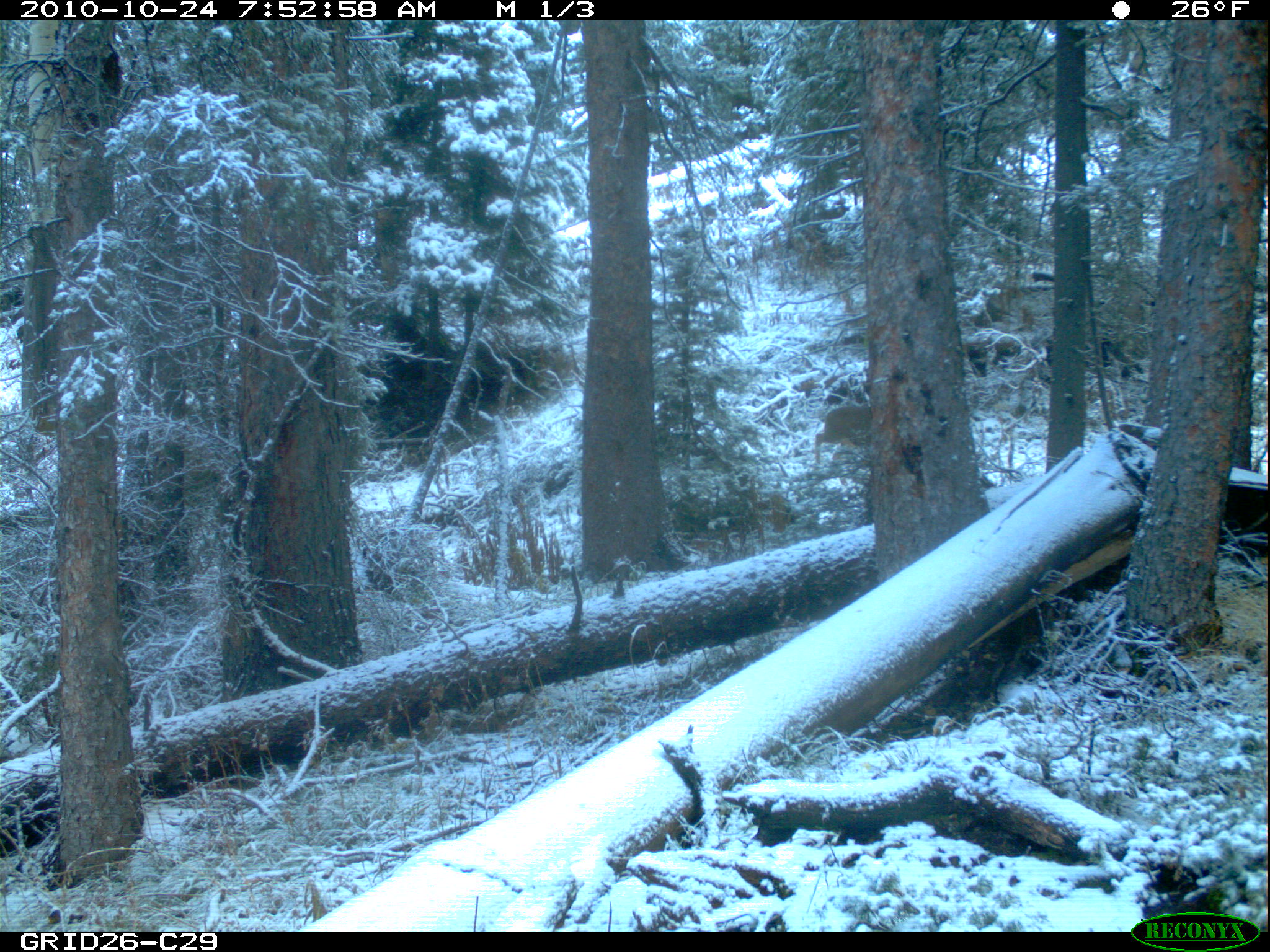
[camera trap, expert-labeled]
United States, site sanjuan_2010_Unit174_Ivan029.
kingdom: Animalia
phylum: Chordata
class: Mammalia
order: Artiodactyla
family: Cervidae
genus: Odocoileus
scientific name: Odocoileus hemionus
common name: mule deer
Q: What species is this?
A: Odocoileus hemionus (mule deer).